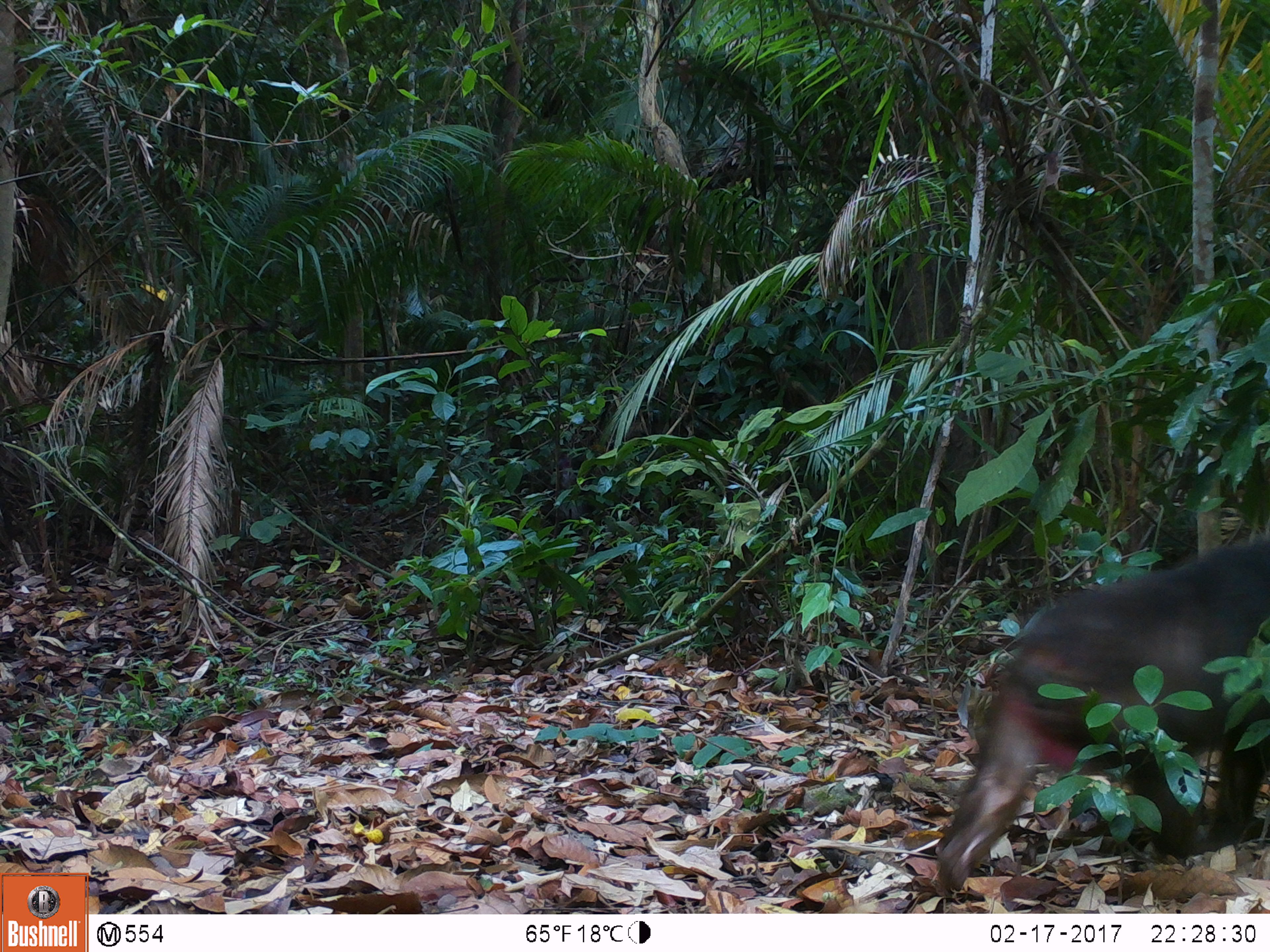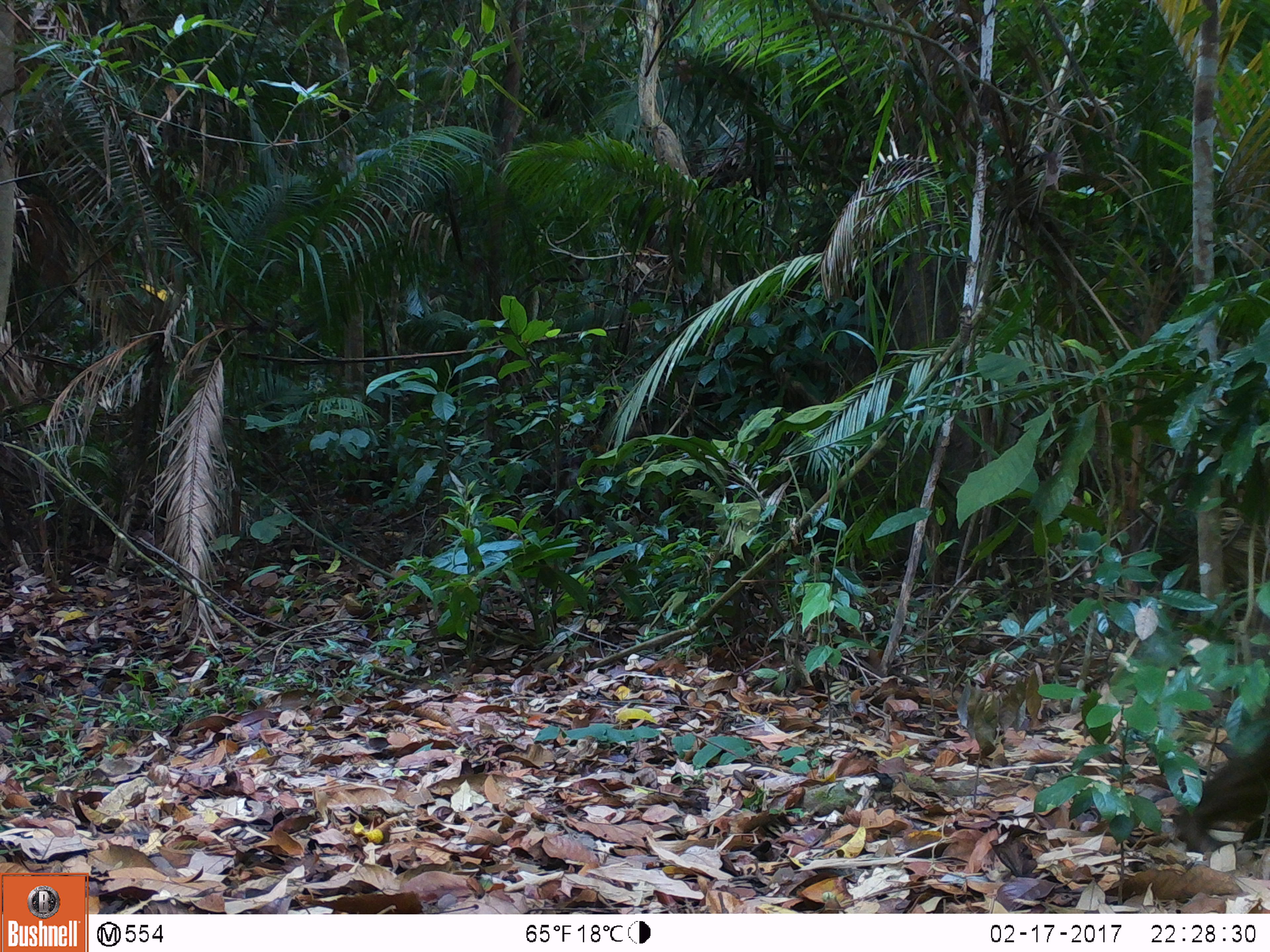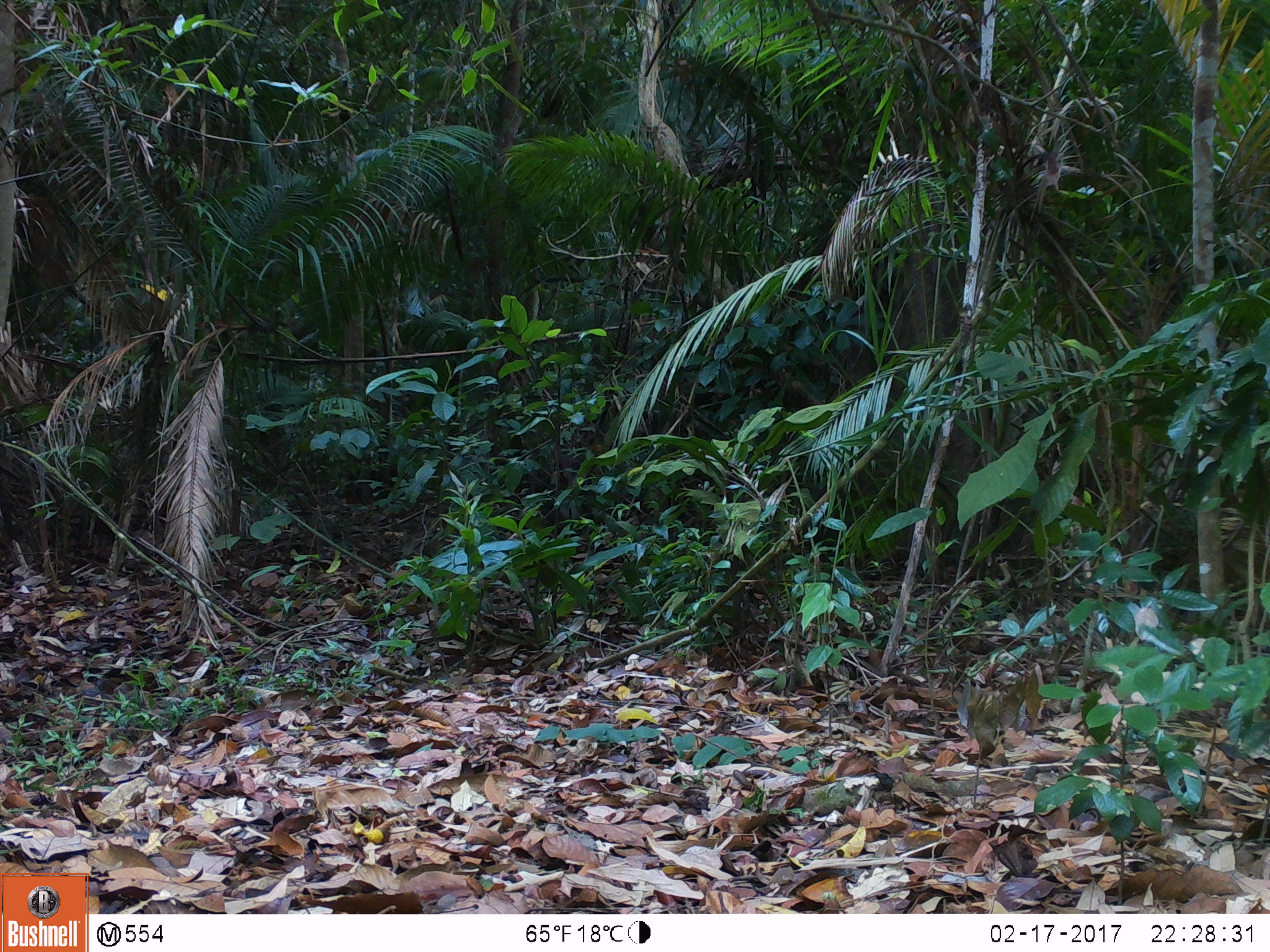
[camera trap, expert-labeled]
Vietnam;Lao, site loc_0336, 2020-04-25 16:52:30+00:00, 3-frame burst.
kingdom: Animalia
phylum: Chordata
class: Mammalia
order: Primates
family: Cercopithecidae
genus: Macaca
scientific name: Macaca arctoides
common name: stump-tailed macaque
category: stump tailed macaque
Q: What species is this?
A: Stump tailed macaque (stump-tailed macaque) (Macaca arctoides).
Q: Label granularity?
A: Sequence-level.